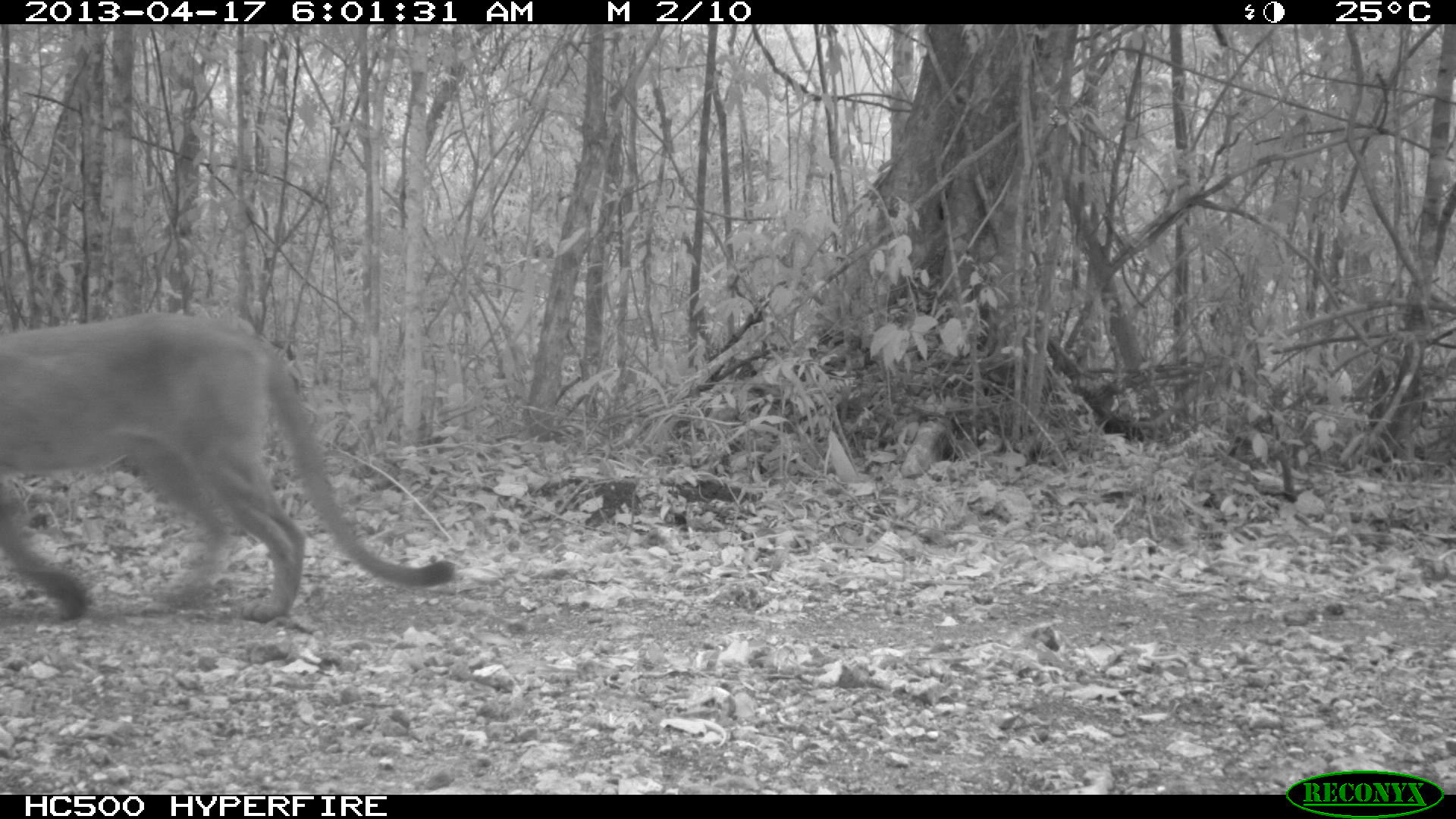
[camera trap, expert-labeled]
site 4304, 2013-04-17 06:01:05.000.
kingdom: Animalia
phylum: Chordata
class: Mammalia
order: Carnivora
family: Felidae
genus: Puma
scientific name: Puma concolor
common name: mountain lion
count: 1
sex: male